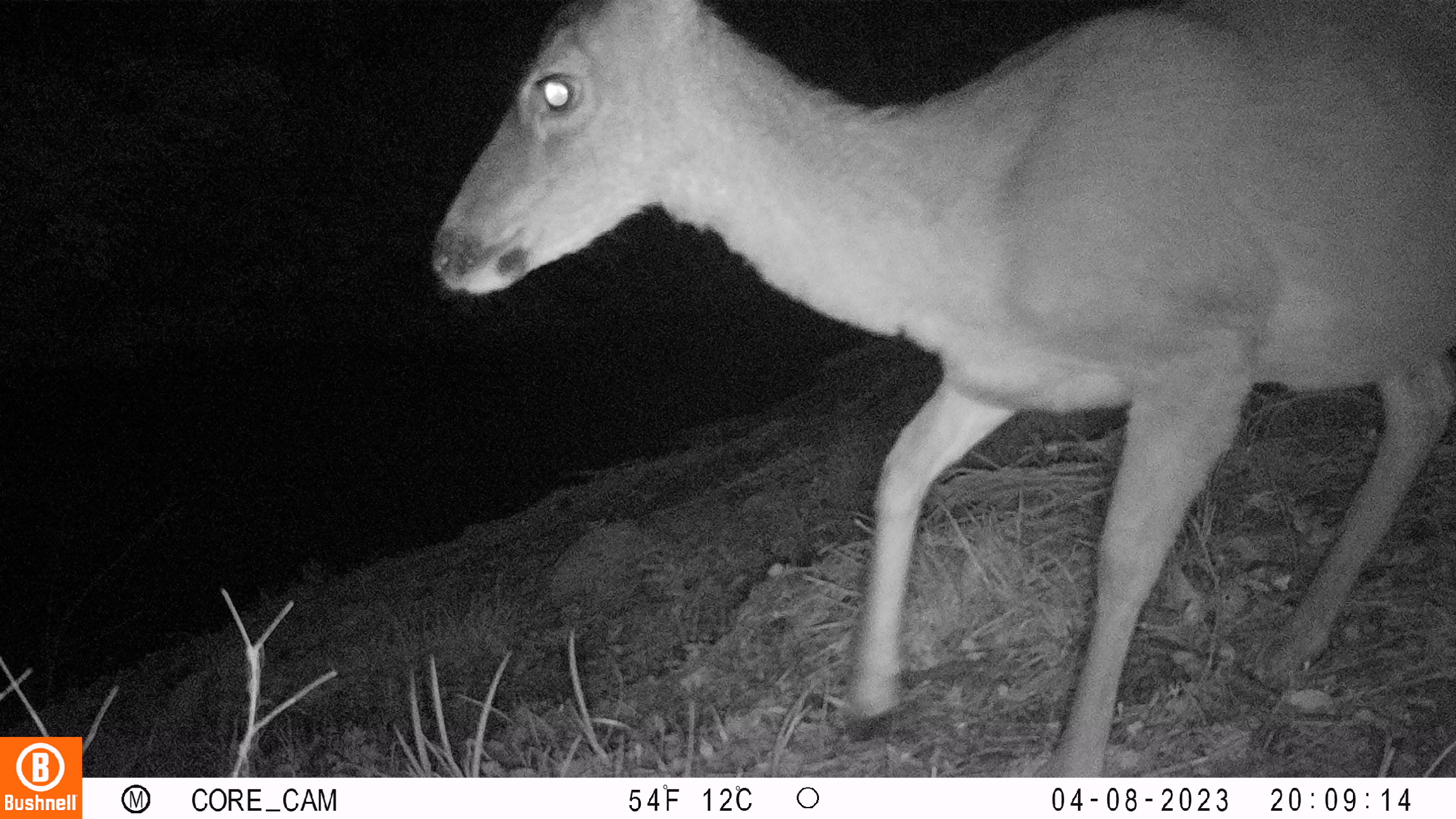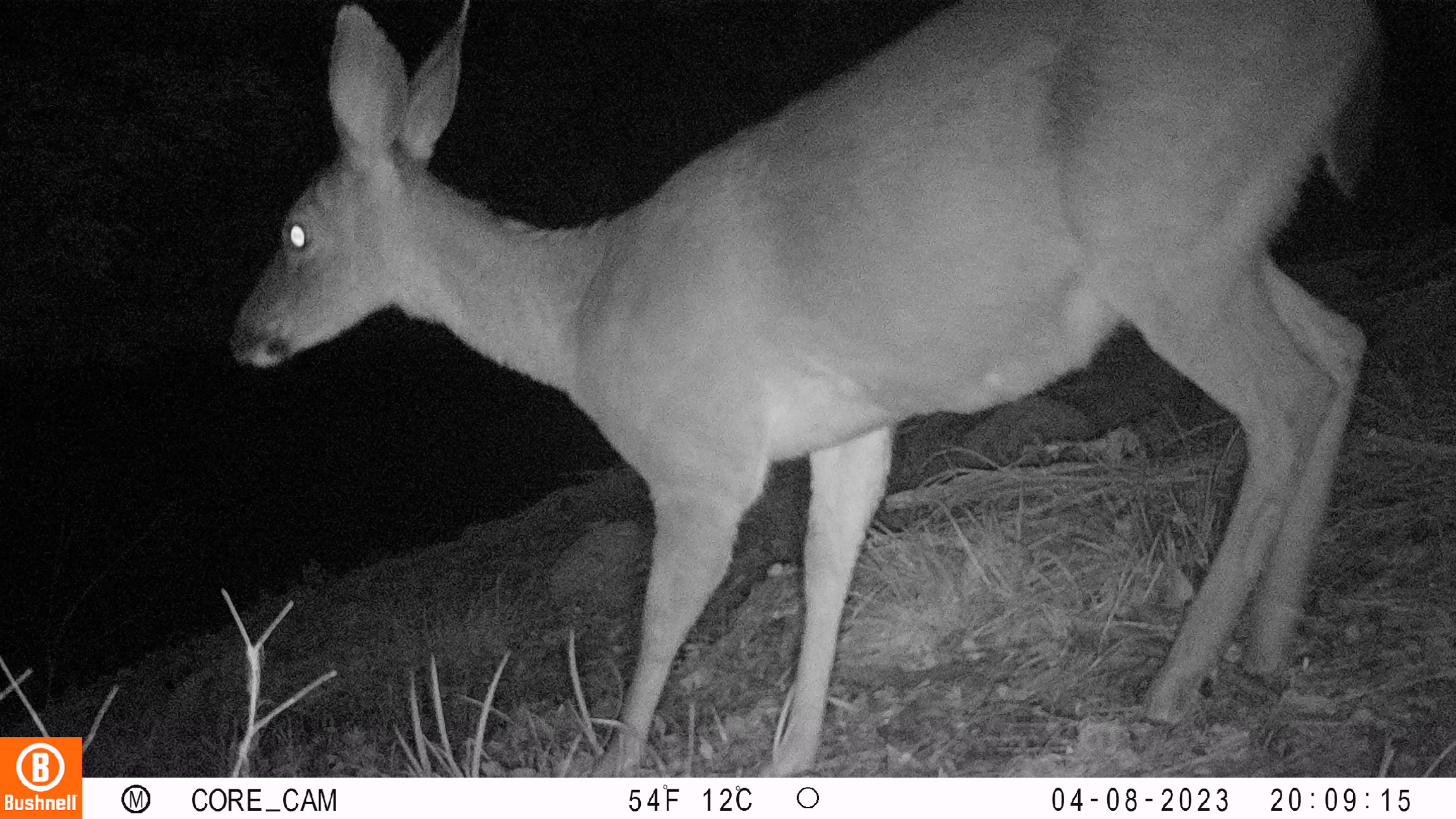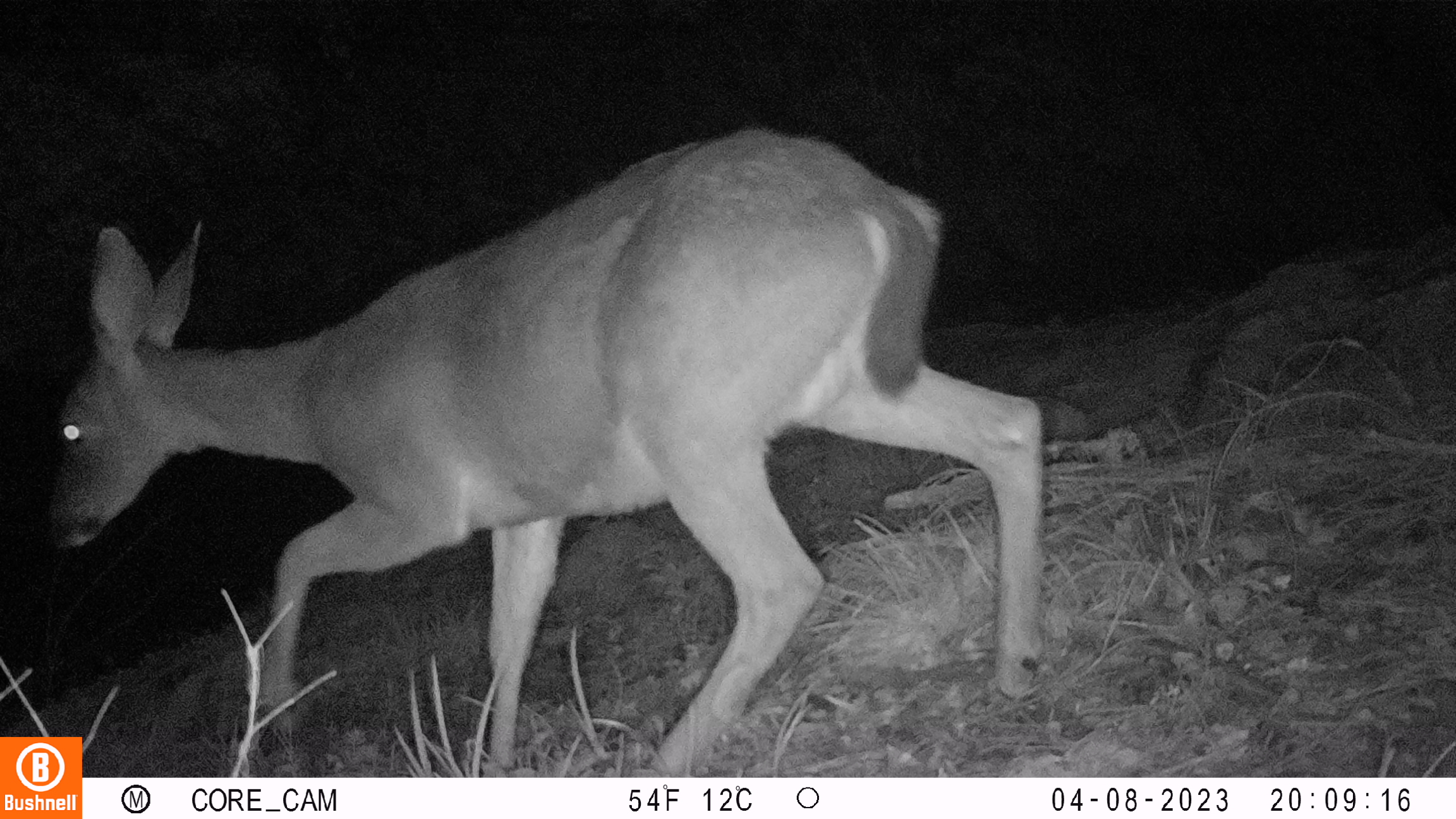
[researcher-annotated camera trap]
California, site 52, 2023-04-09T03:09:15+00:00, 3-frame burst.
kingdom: Animalia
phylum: Chordata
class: Mammalia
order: Artiodactyla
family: Cervidae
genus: Odocoileus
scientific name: Odocoileus hemionus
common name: mule deer